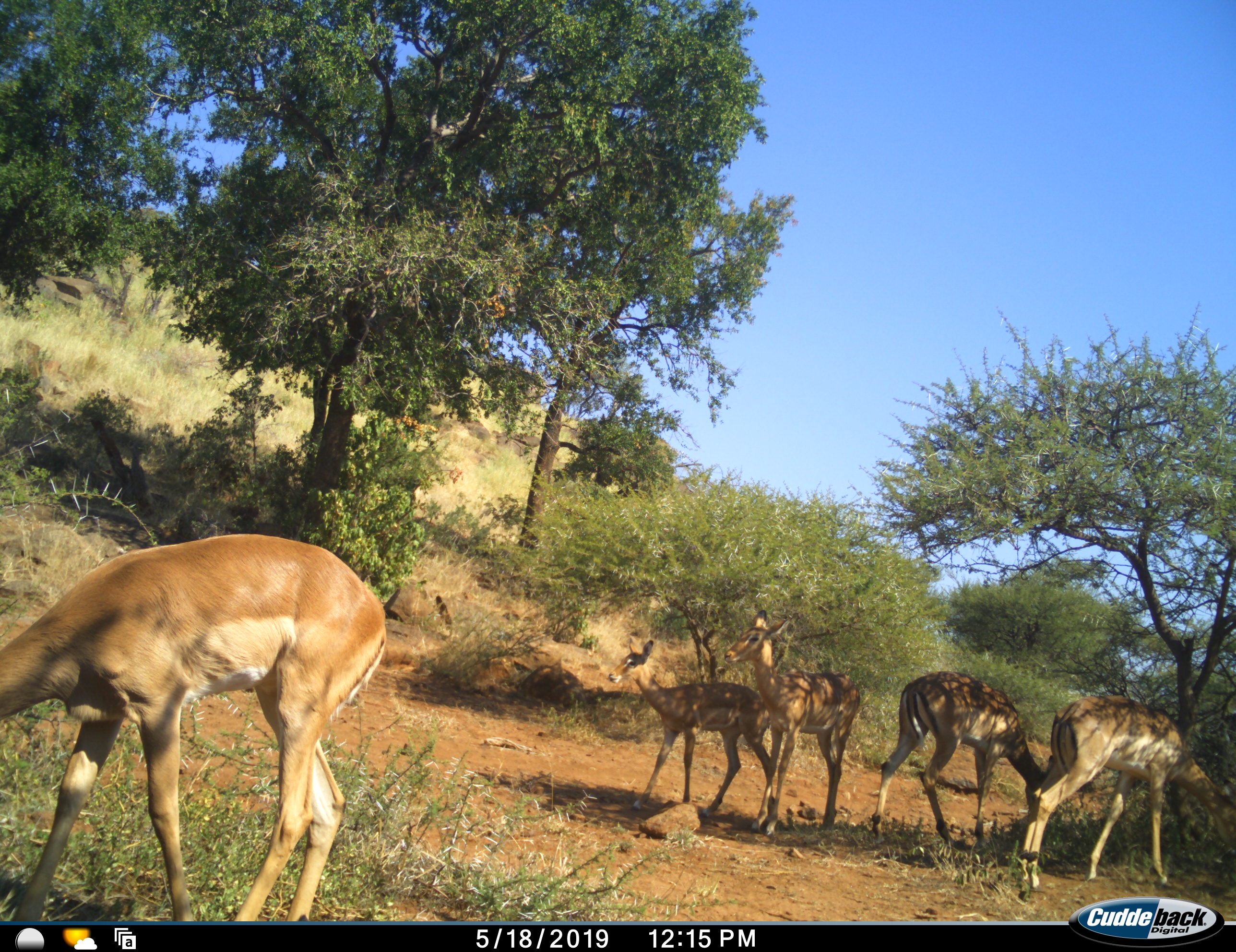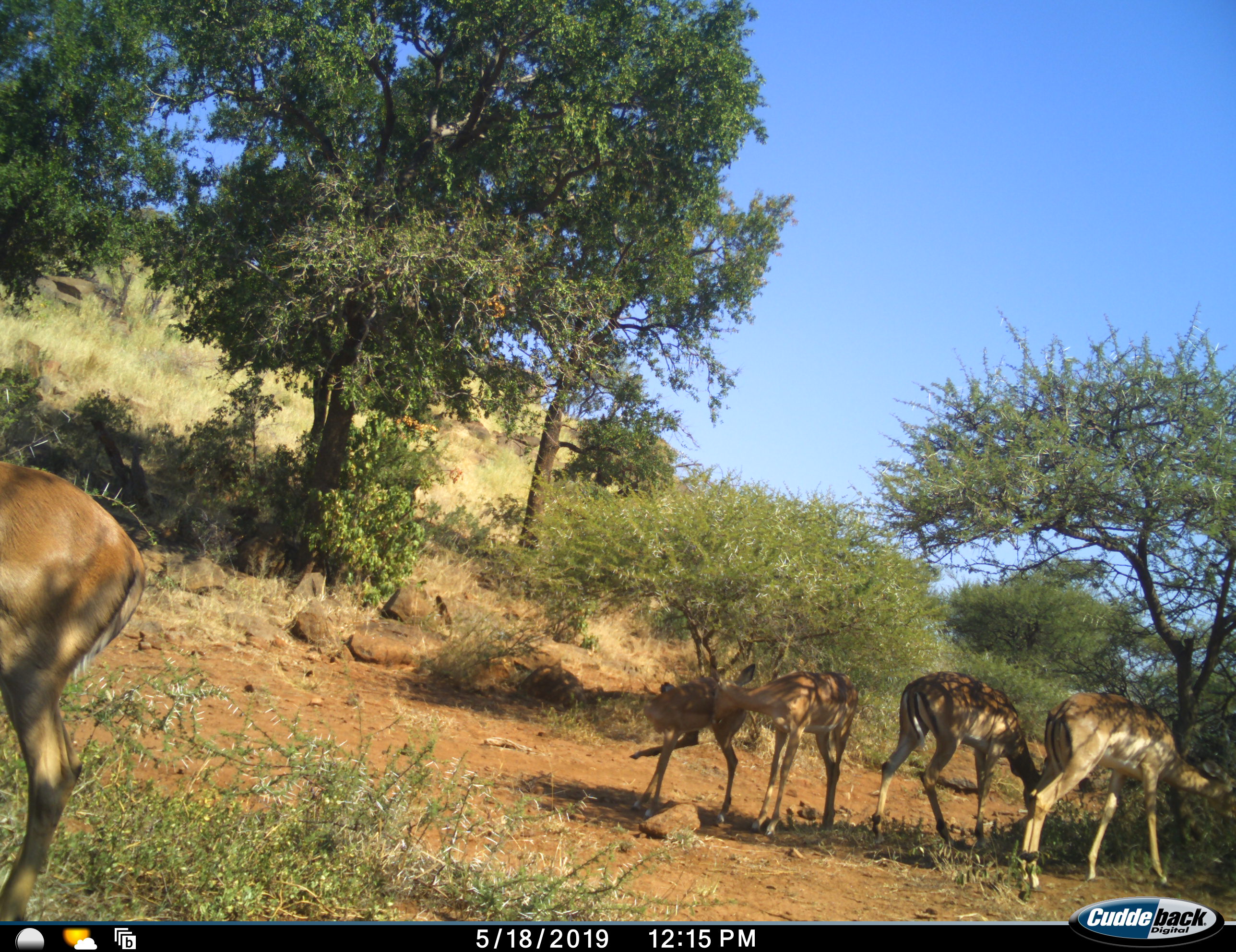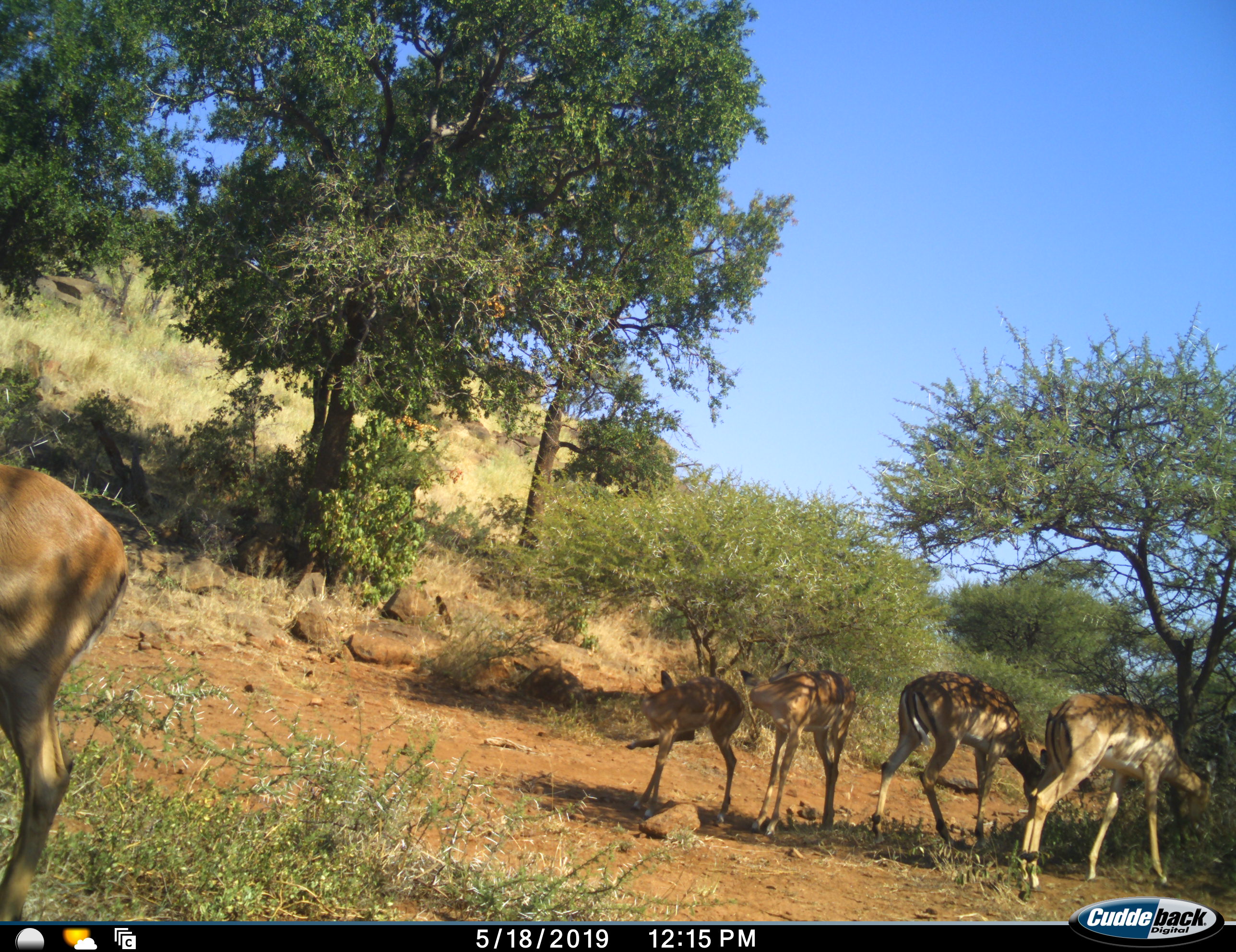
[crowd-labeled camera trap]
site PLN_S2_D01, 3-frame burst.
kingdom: Animalia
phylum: Chordata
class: Mammalia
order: Artiodactyla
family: Bovidae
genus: Aepyceros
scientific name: Aepyceros melampus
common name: impala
Impala (Aepyceros melampus), count 5. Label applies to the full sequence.